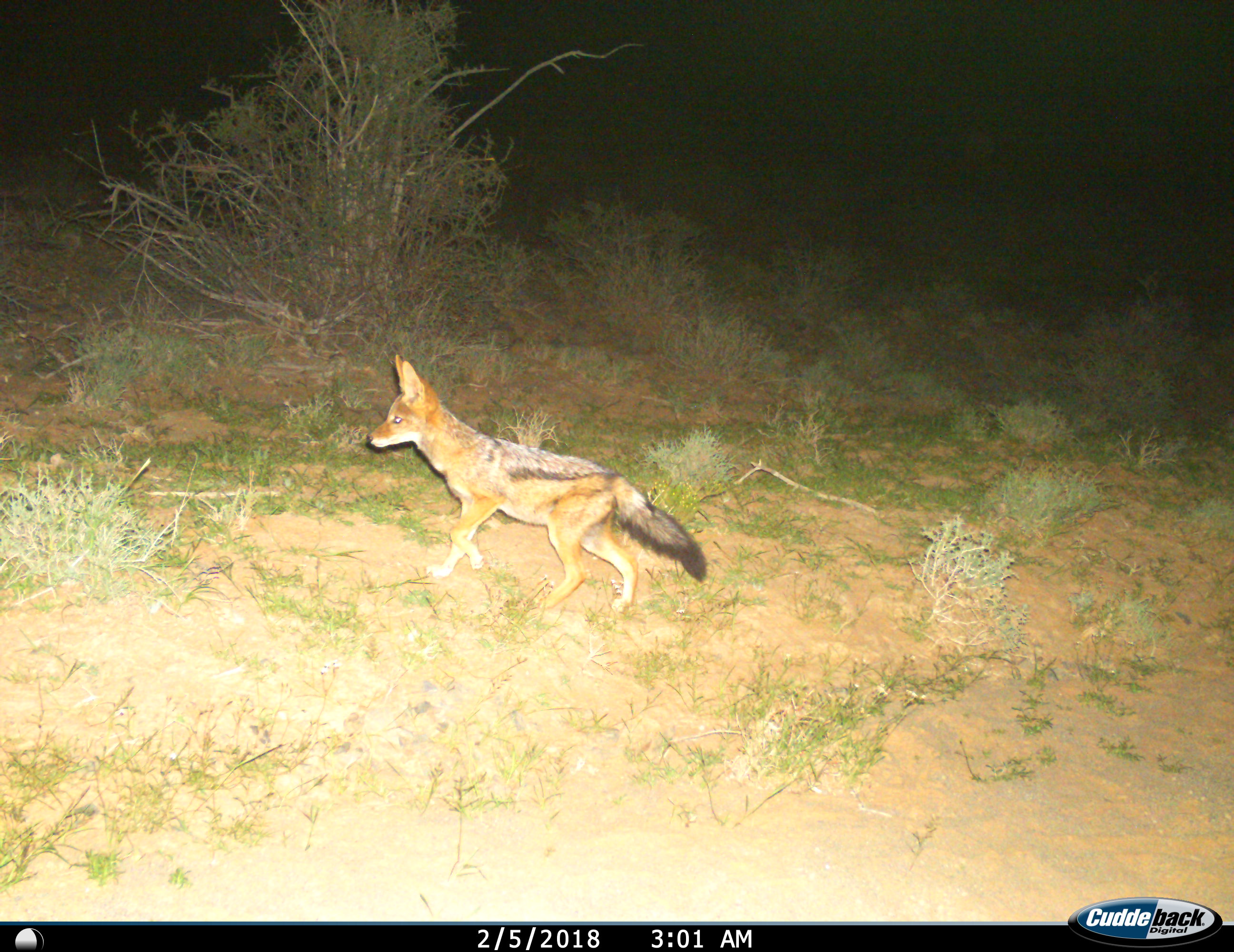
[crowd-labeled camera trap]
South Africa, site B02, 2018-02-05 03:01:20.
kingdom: Animalia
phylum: Chordata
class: Mammalia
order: Carnivora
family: Canidae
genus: Lupulella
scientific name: Lupulella mesomelas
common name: black-backed jackal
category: jackalblackbacked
Jackalblackbacked (black-backed jackal) (Lupulella mesomelas), count 1. Behavior (volunteer vote fractions): standing 38%, resting 0%, moving 62%, interacting 0%. Young present (vote fraction): 0%. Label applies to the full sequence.